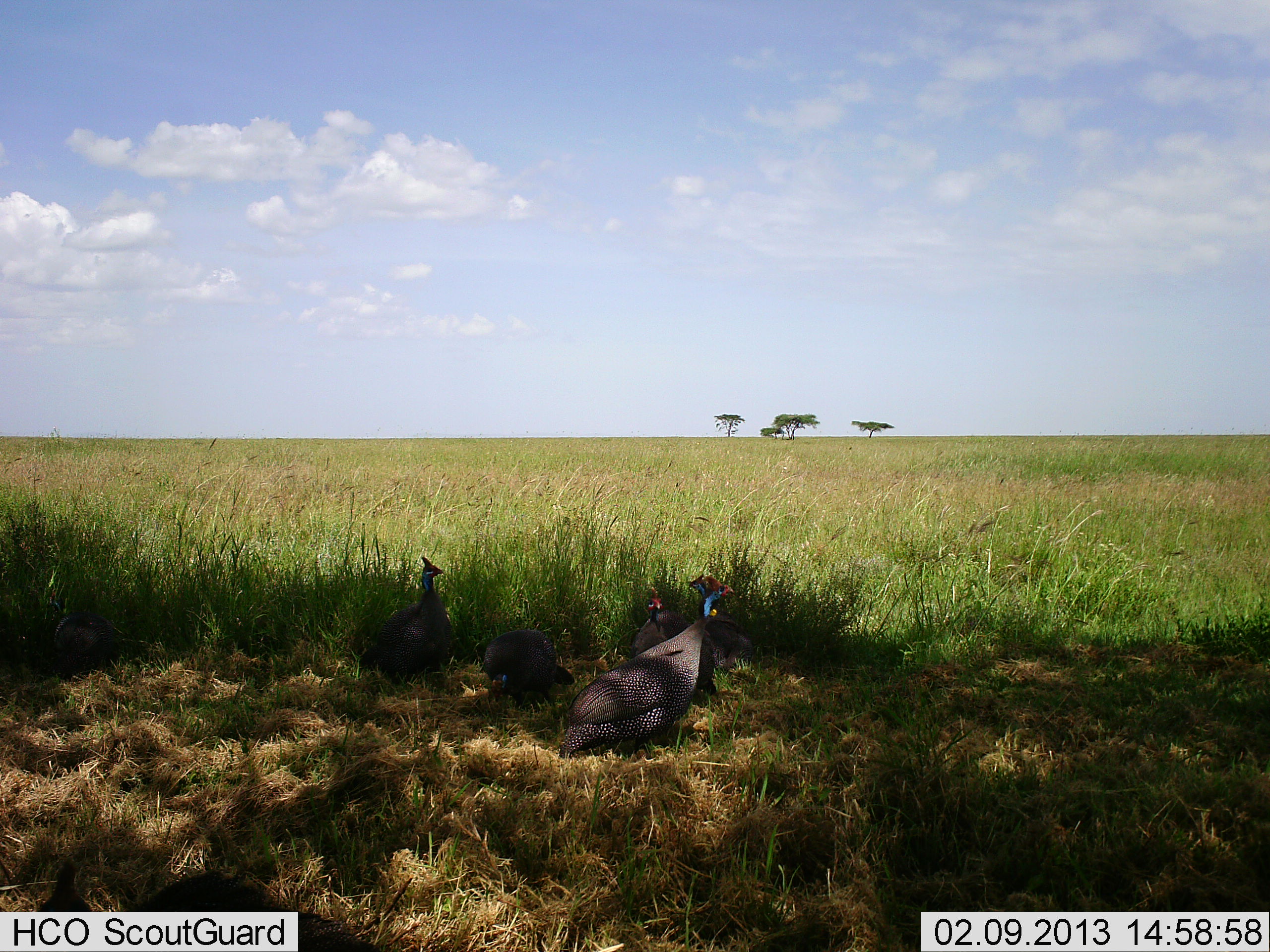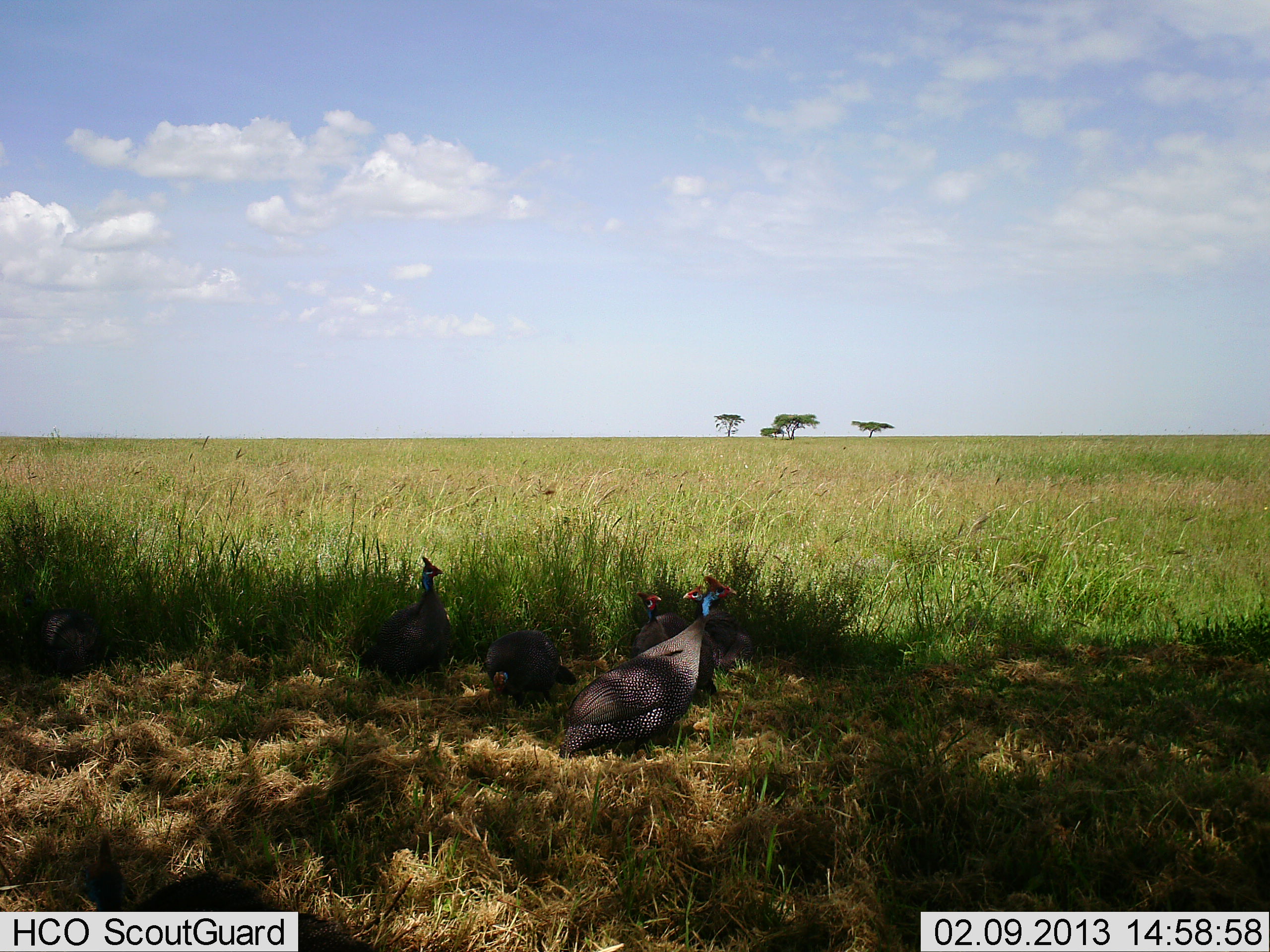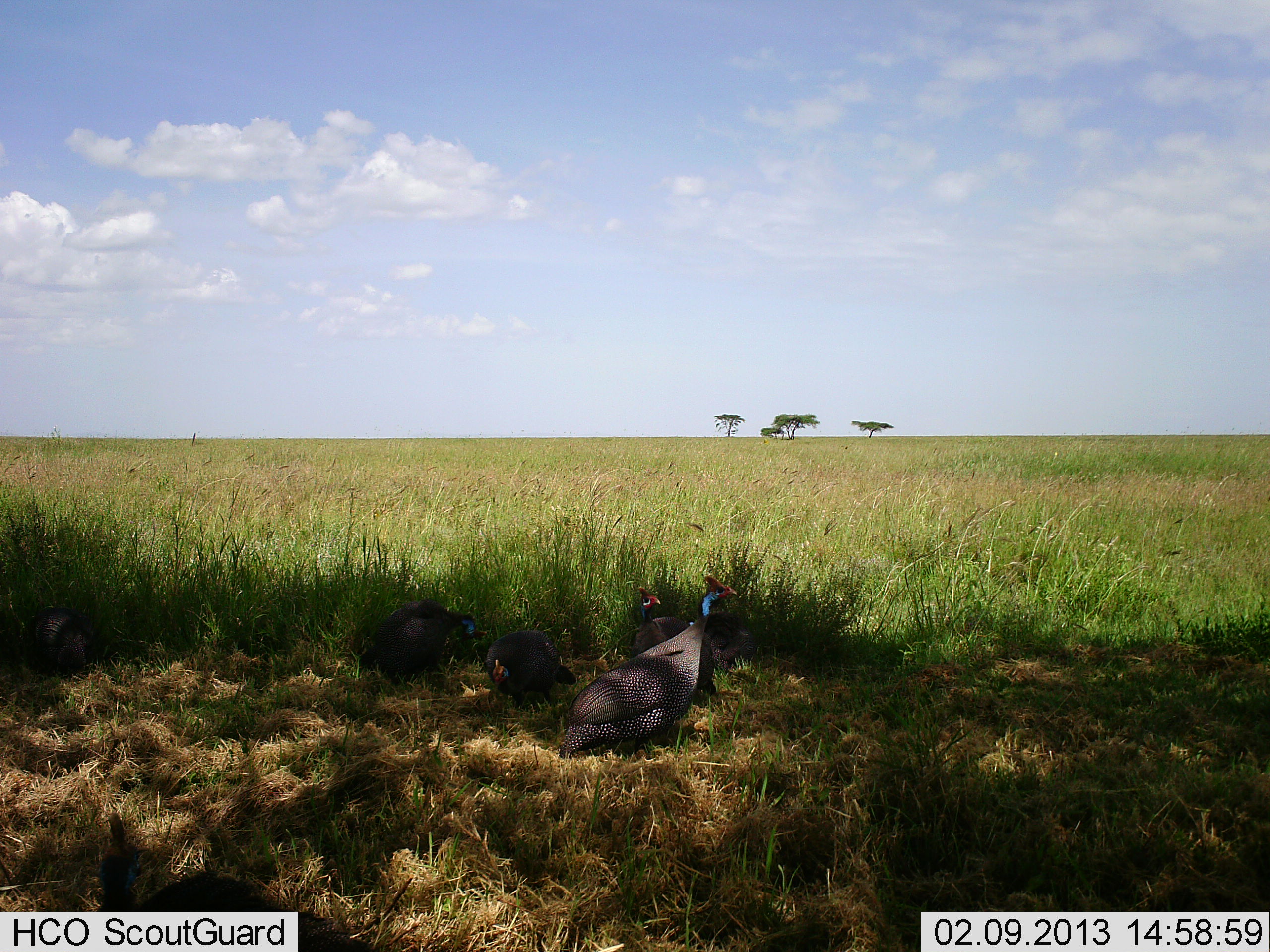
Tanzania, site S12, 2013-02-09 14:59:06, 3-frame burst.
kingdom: Animalia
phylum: Chordata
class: Aves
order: Galliformes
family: Numididae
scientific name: Numididae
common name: guinea fowl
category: guineafowl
Guineafowl (guinea fowl) (Numididae), count 6. Behavior (volunteer vote fractions): standing 52%, resting 30%, moving 22%, interacting 4%. Young present (vote fraction): 7%. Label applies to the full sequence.